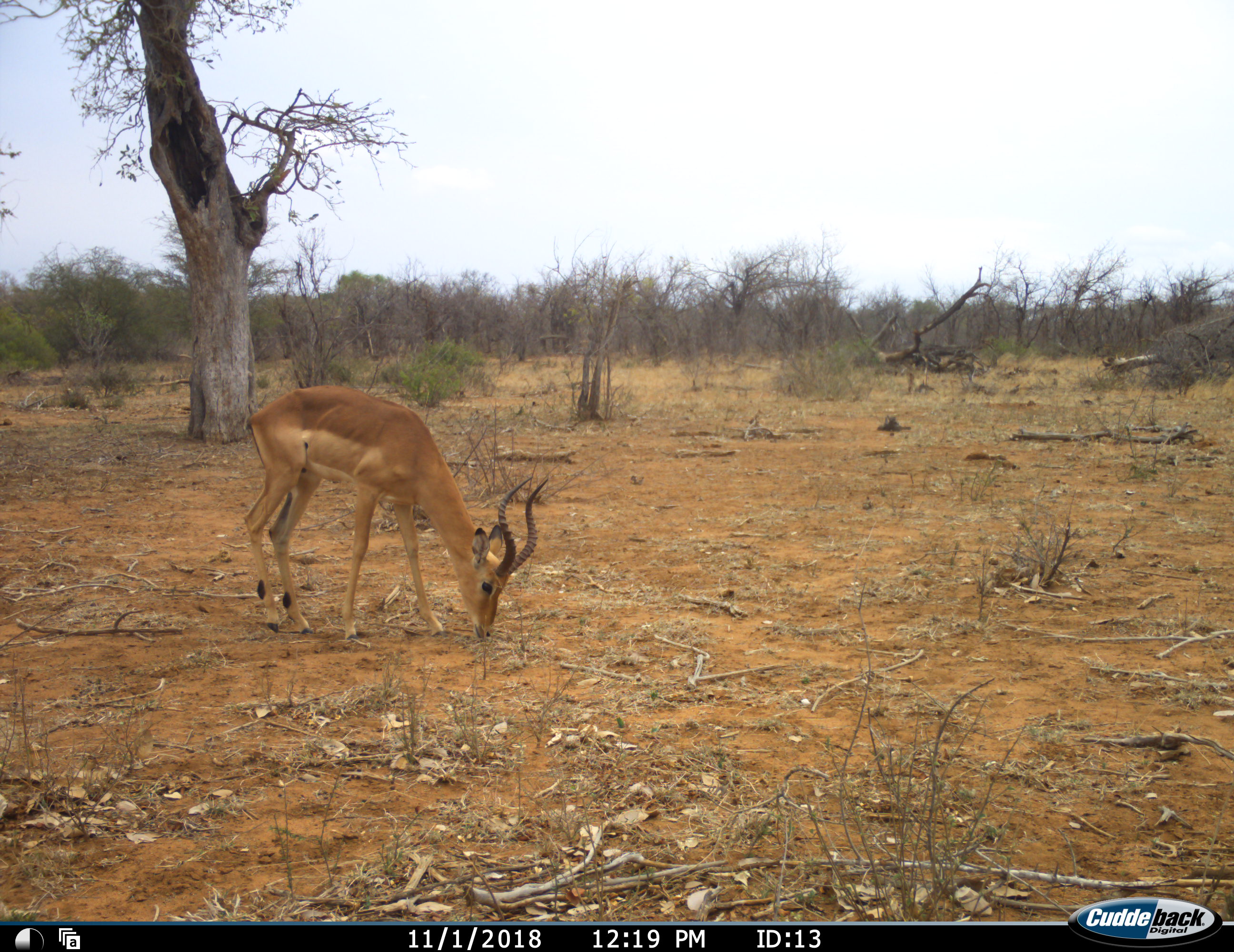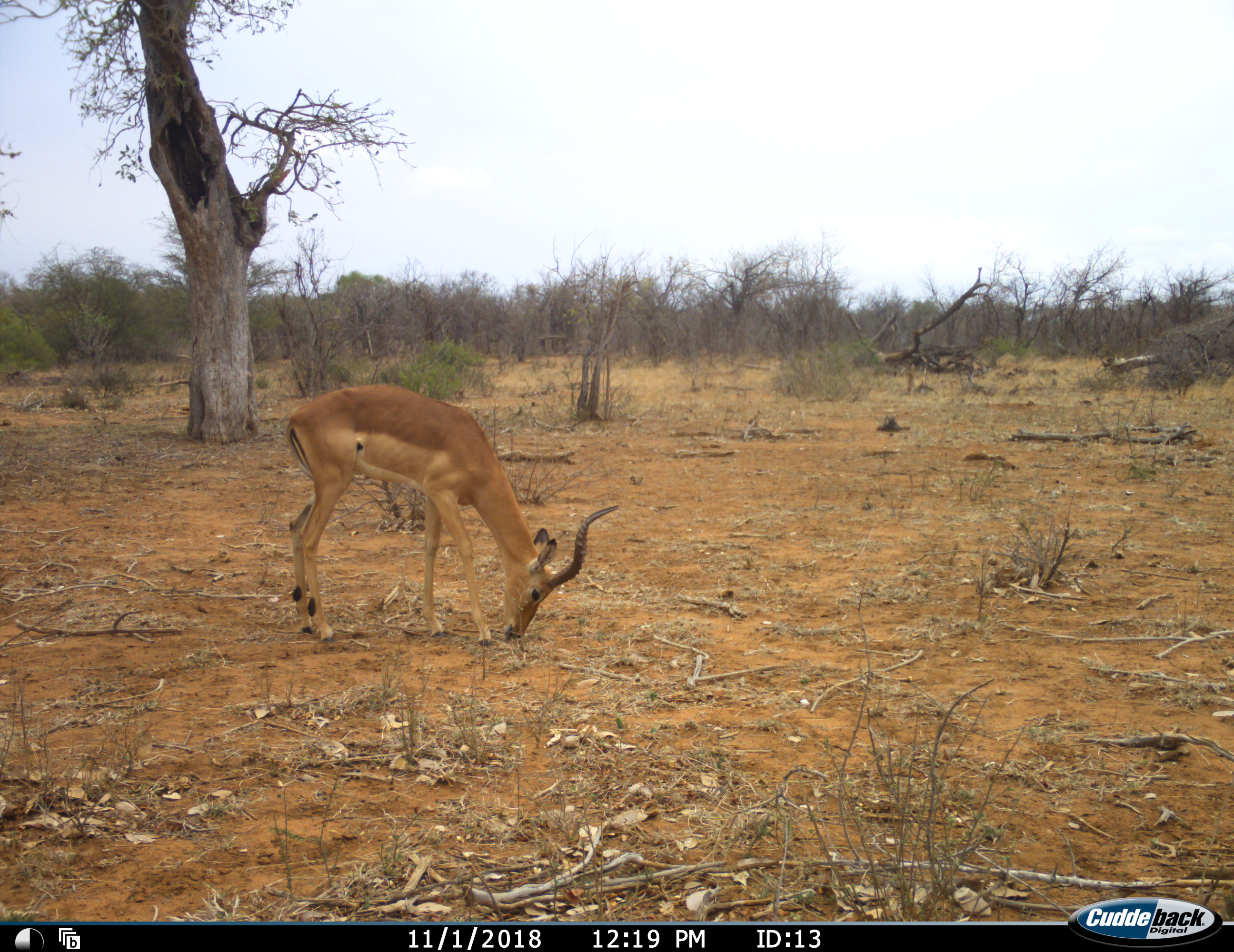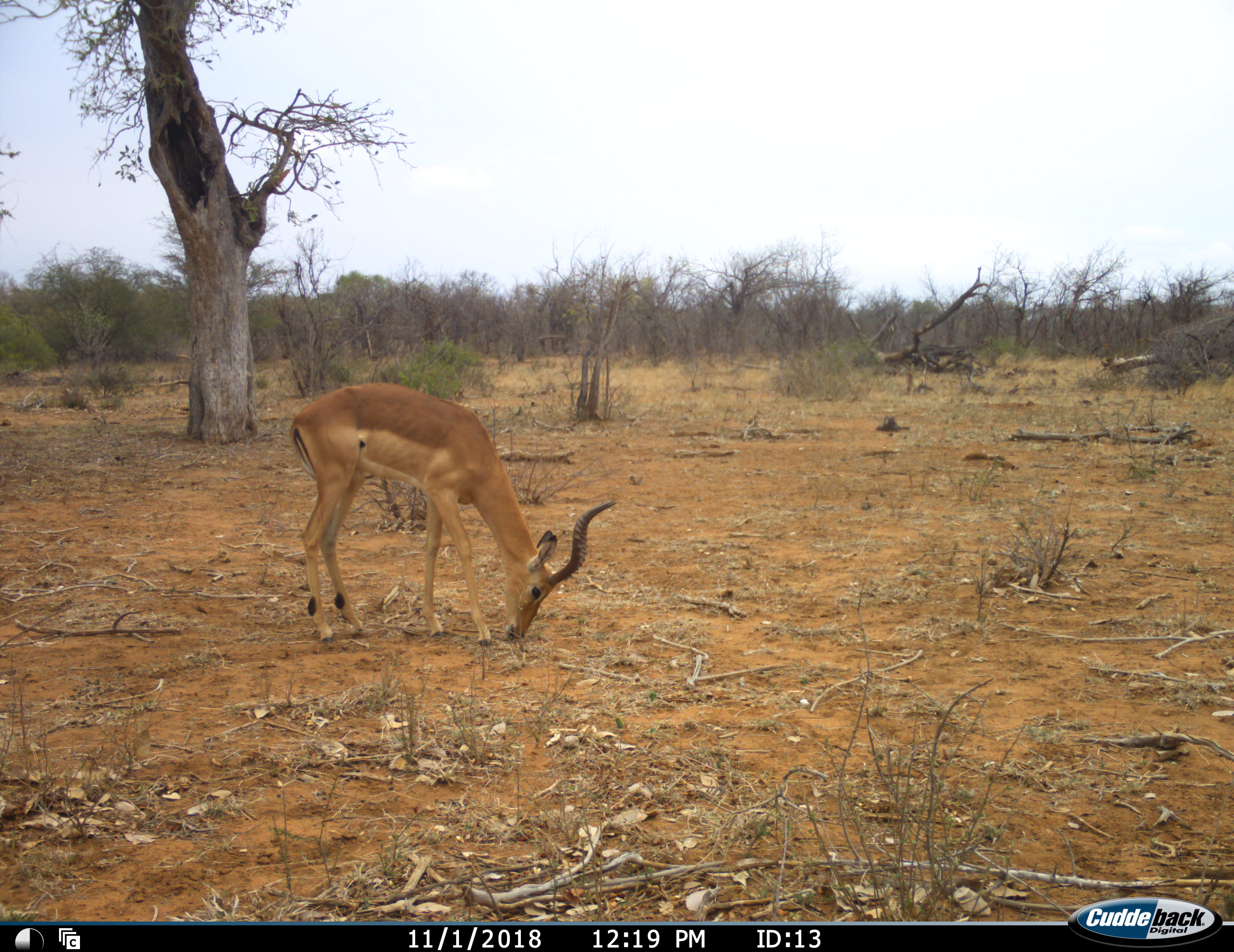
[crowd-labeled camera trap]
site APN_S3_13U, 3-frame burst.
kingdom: Animalia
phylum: Chordata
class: Mammalia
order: Artiodactyla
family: Bovidae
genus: Aepyceros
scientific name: Aepyceros melampus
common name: impala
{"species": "impala (Aepyceros melampus)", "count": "1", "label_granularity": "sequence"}